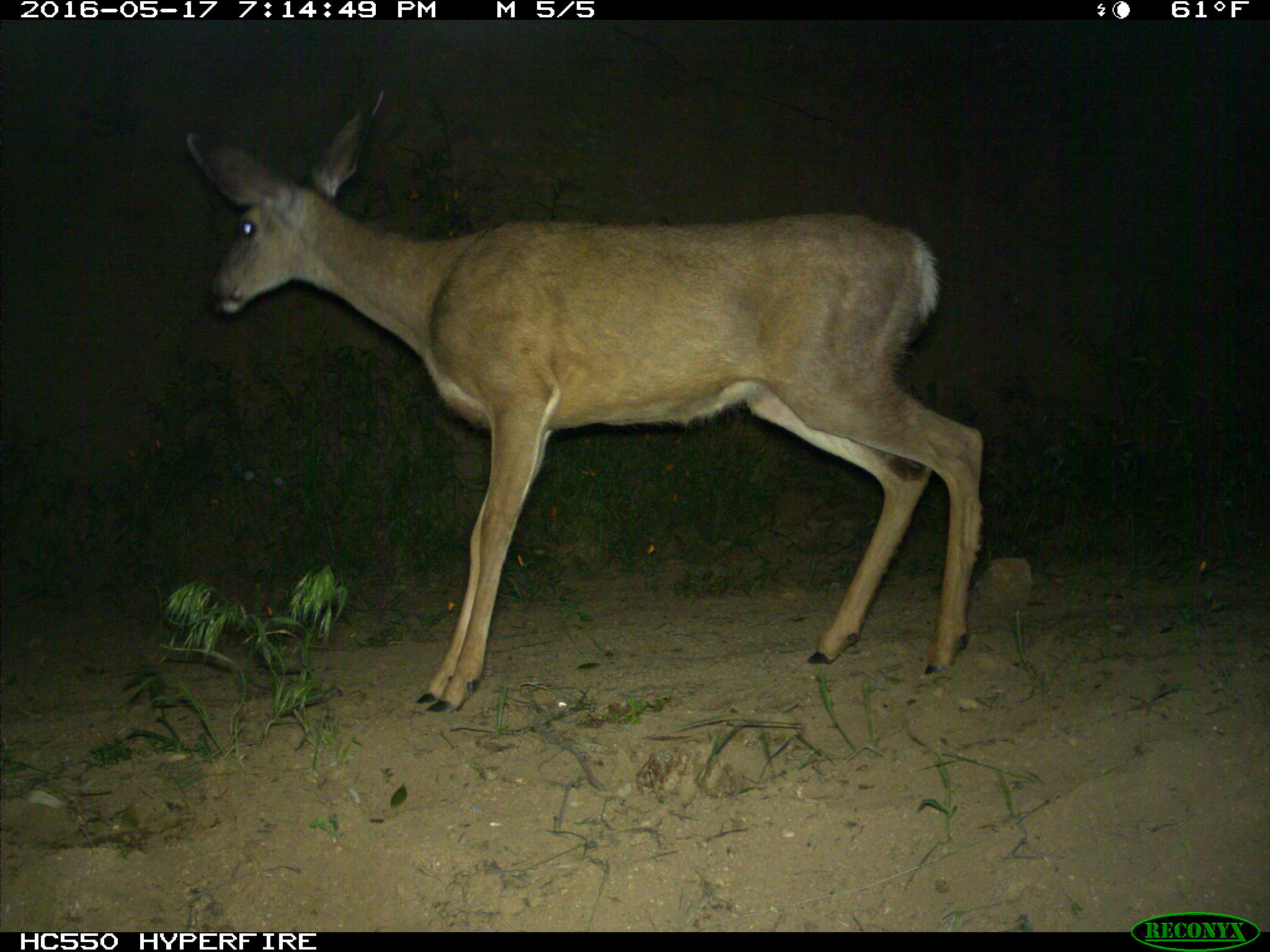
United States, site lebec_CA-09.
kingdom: Animalia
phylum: Chordata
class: Mammalia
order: Artiodactyla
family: Cervidae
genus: Odocoileus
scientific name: Odocoileus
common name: deer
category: unidentified deer